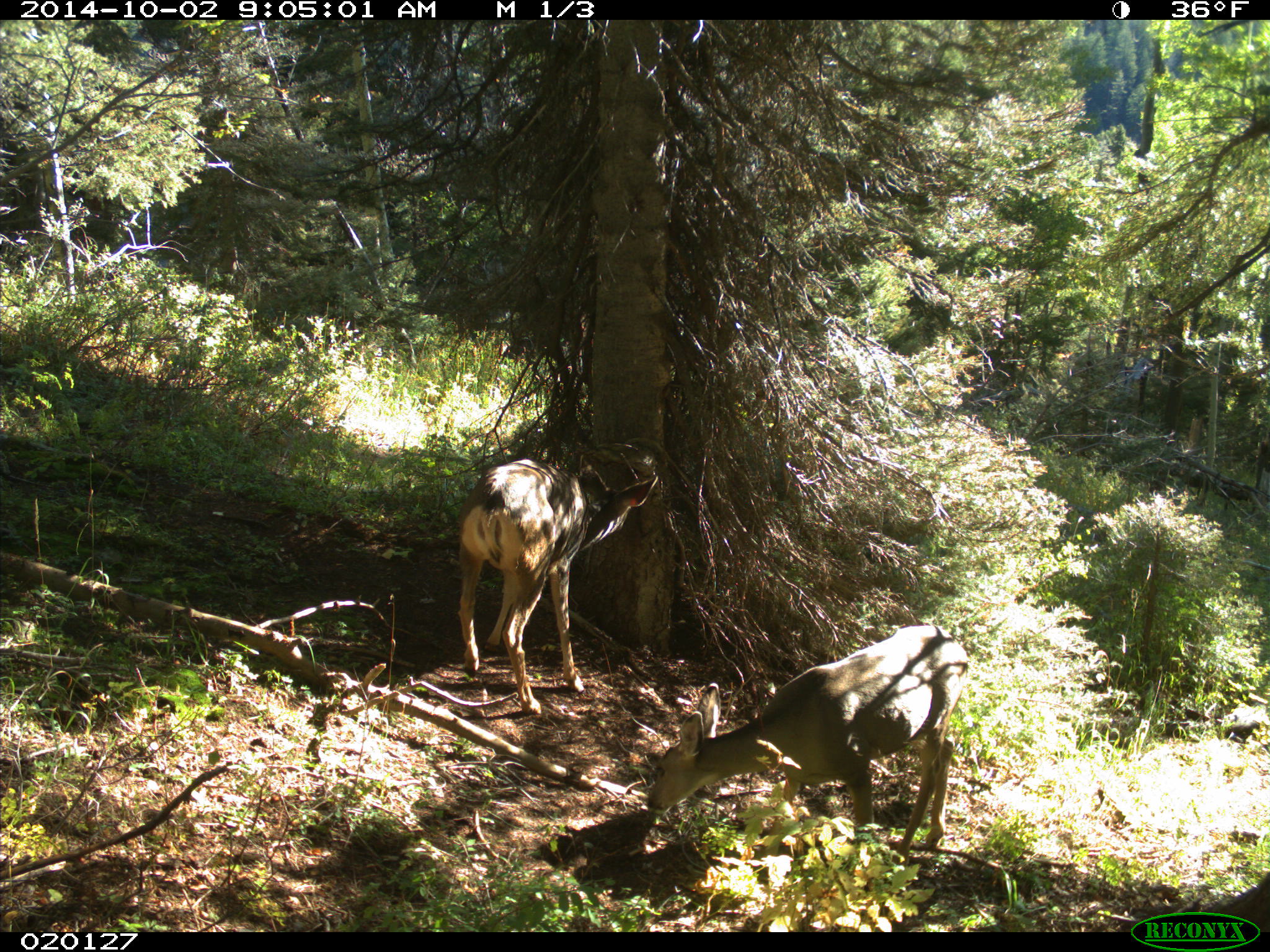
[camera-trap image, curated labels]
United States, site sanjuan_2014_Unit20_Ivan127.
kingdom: Animalia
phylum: Chordata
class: Mammalia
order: Artiodactyla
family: Cervidae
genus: Odocoileus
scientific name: Odocoileus hemionus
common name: mule deer